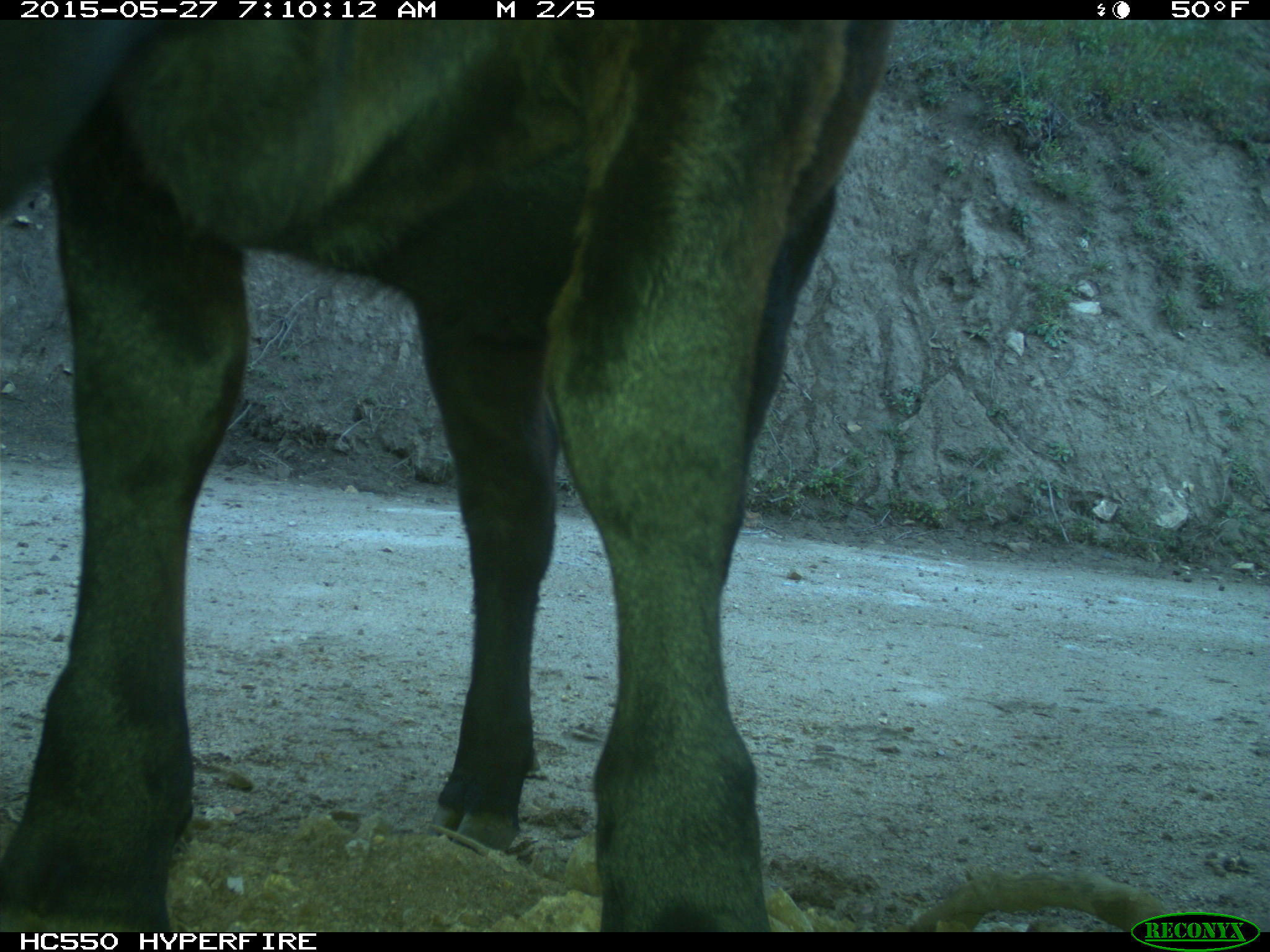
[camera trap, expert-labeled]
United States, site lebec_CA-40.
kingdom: Animalia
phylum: Chordata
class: Mammalia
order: Artiodactyla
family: Bovidae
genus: Bos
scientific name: Bos taurus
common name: domestic cow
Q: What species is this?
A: Bos taurus (domestic cow).